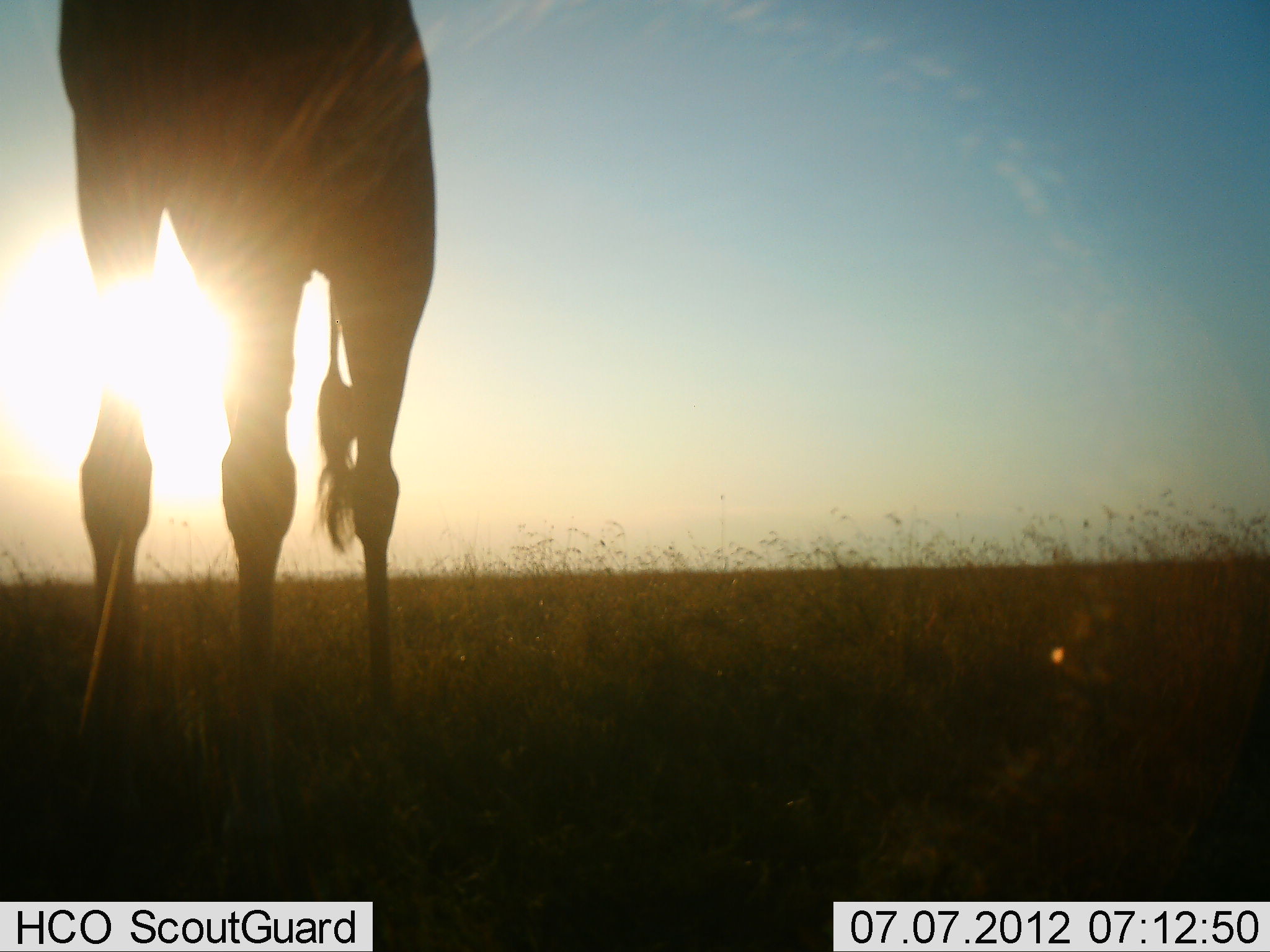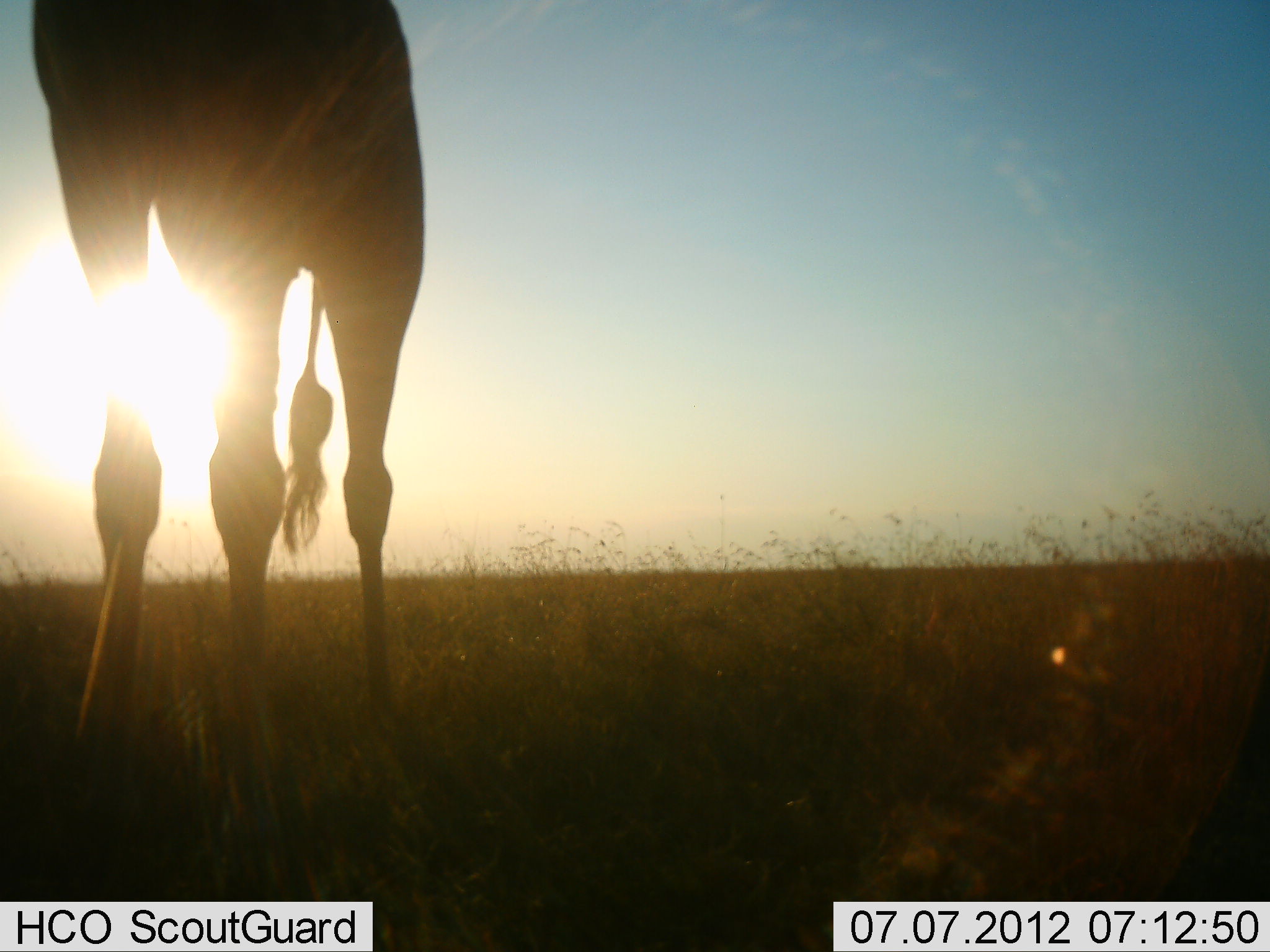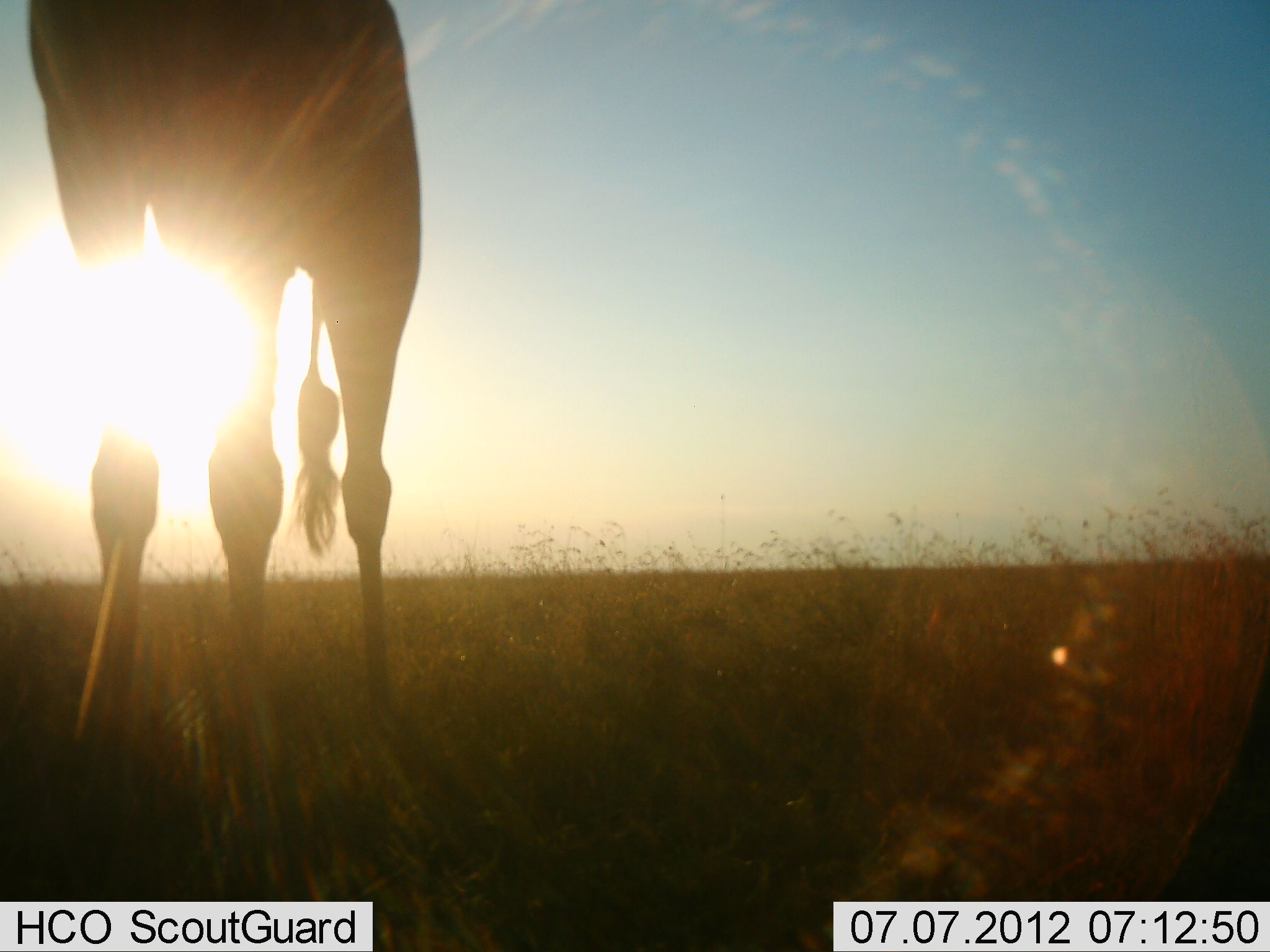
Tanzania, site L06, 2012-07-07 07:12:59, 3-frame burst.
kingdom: Animalia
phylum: Chordata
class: Mammalia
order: Artiodactyla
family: Giraffidae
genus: Giraffa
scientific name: Giraffa camelopardalis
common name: giraffe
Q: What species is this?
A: Giraffe (Giraffa camelopardalis).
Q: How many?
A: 1.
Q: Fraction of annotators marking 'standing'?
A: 100%.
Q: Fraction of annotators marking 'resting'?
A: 0%.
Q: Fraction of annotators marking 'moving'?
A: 0%.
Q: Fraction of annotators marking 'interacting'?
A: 0%.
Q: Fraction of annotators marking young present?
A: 0%.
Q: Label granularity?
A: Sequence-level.